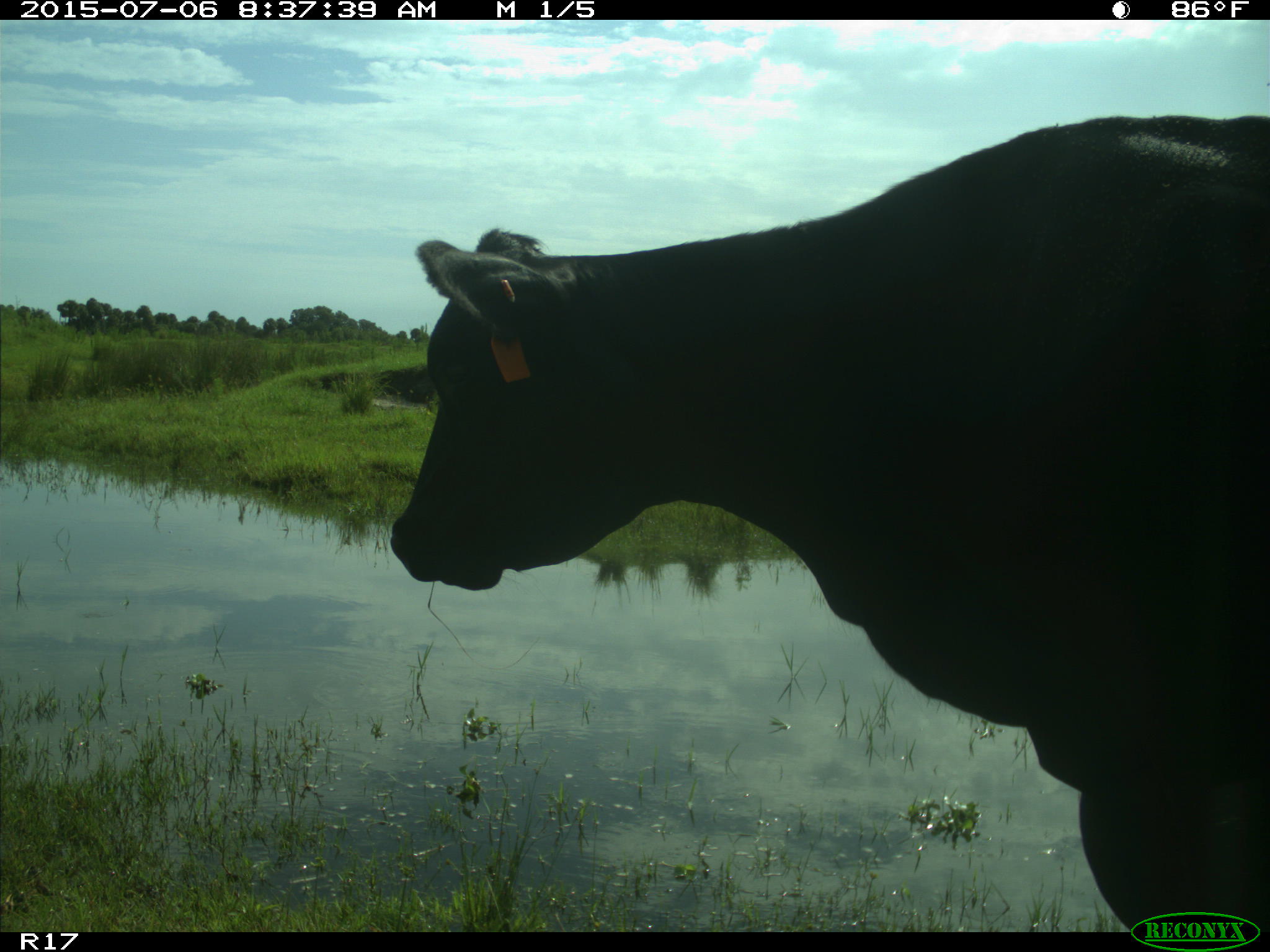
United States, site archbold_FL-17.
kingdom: Animalia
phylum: Chordata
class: Mammalia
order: Artiodactyla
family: Bovidae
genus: Bos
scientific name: Bos taurus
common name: domestic cow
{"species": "Bos taurus (domestic cow)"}